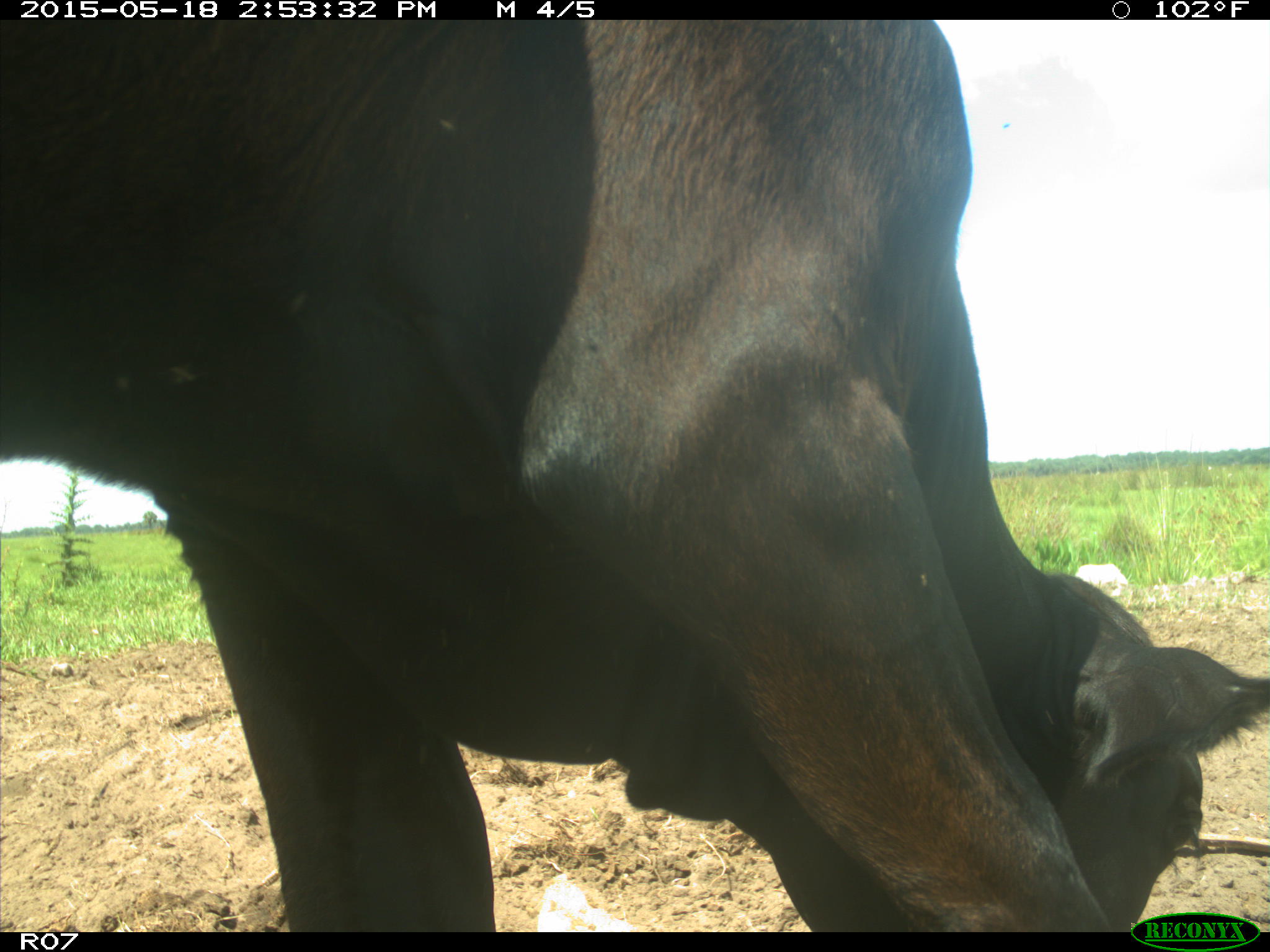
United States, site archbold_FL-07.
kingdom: Animalia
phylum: Chordata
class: Mammalia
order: Artiodactyla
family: Bovidae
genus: Bos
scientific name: Bos taurus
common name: domestic cow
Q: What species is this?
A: Bos taurus (domestic cow).